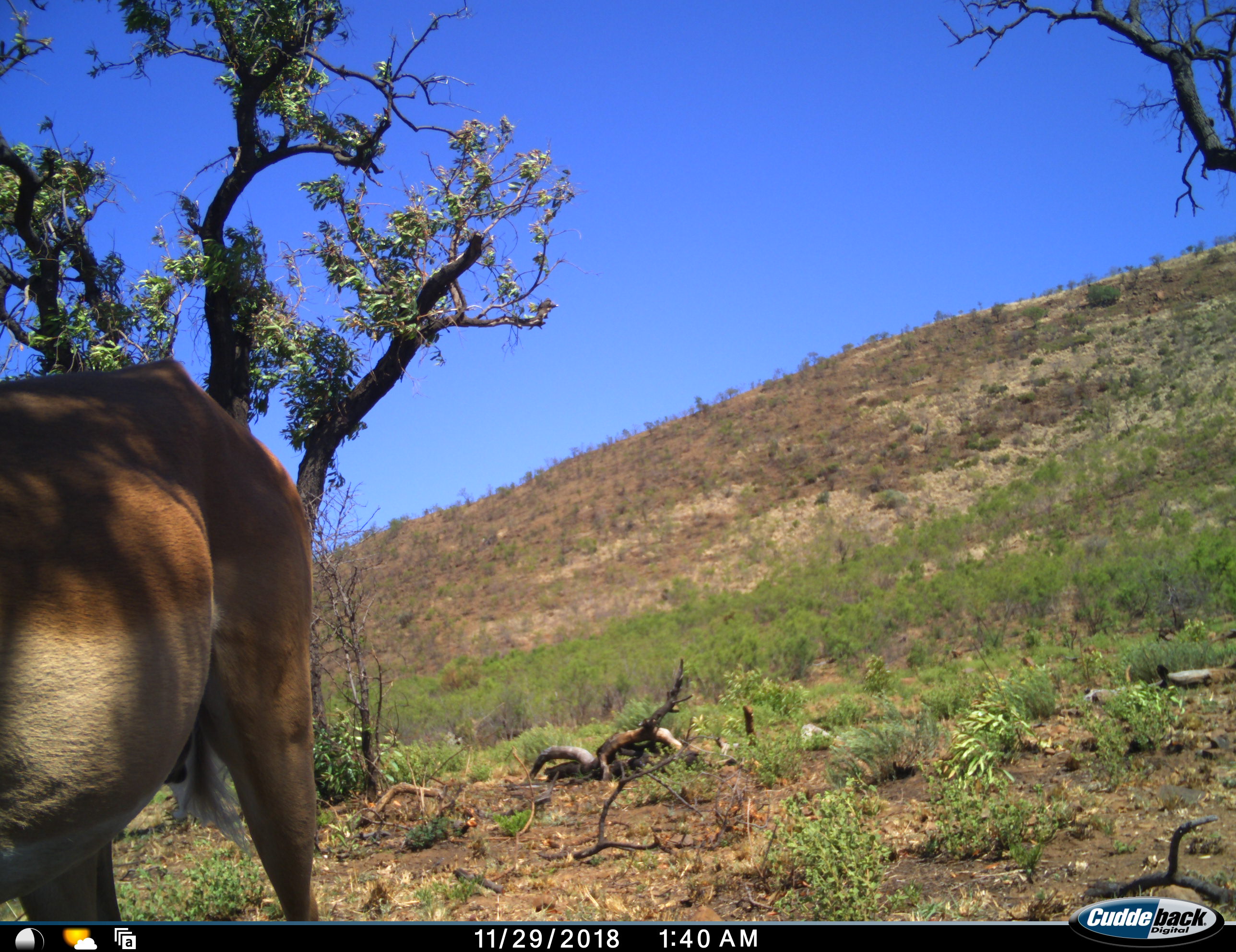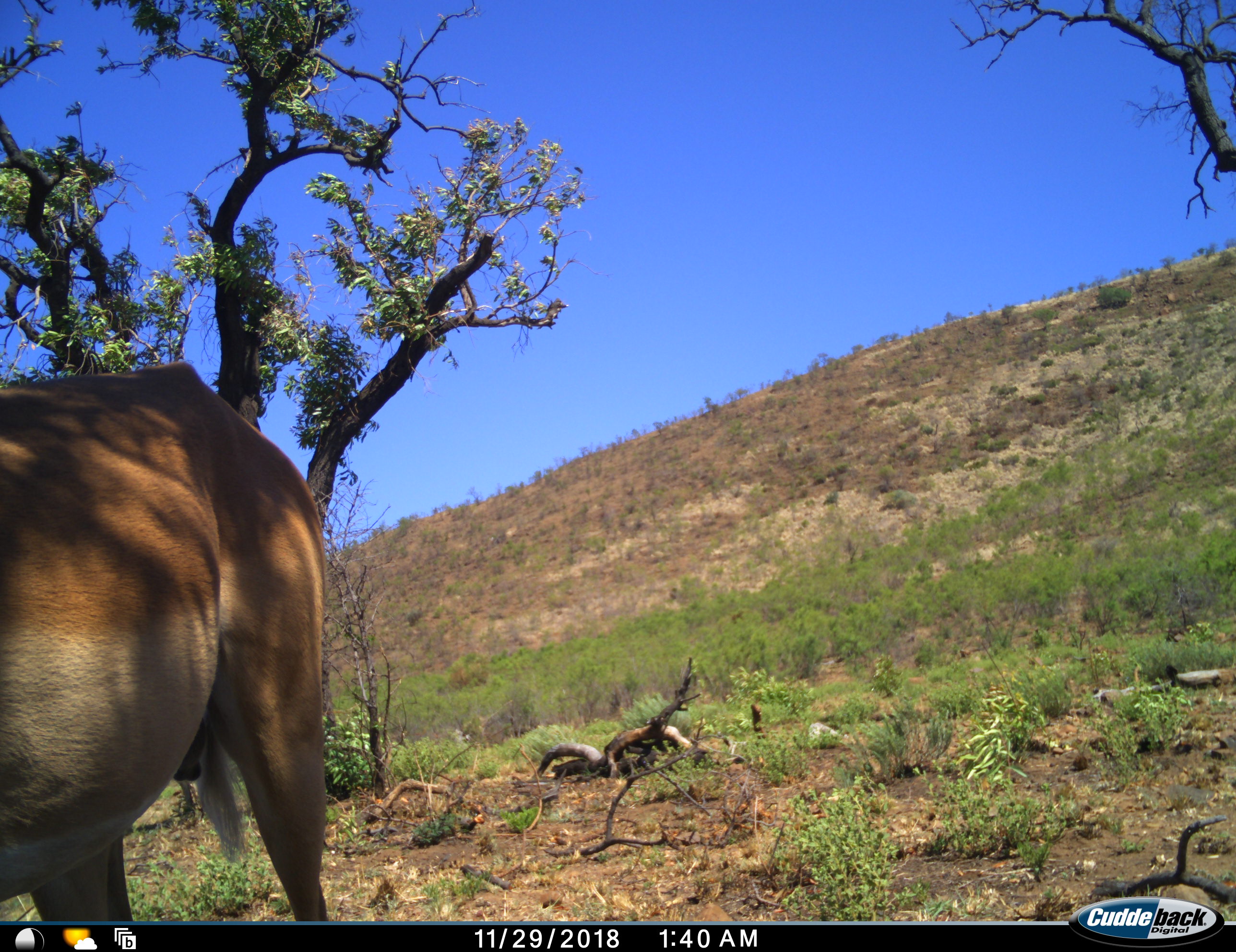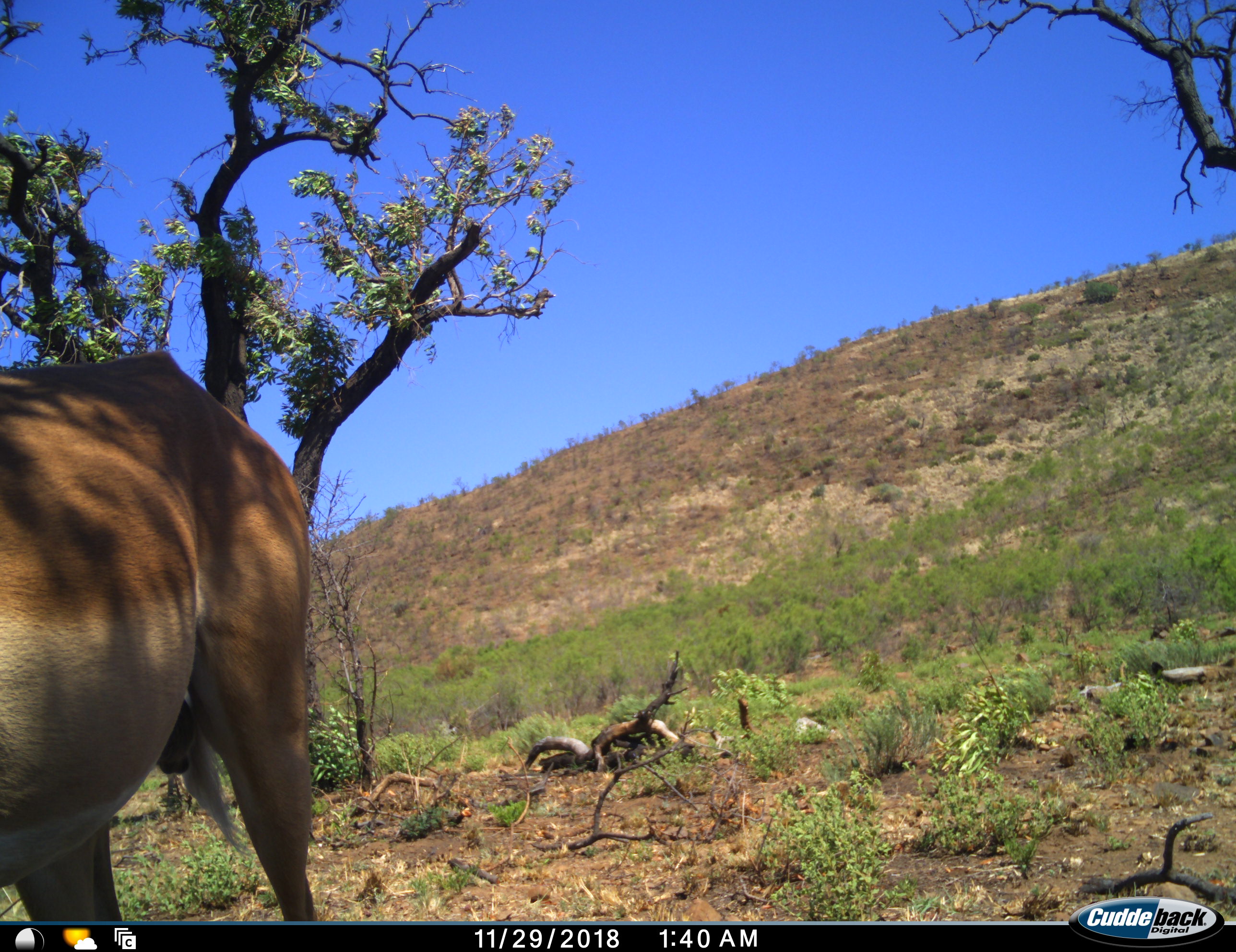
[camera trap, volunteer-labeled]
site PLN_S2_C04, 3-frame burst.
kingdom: Animalia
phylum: Chordata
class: Mammalia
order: Artiodactyla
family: Bovidae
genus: Aepyceros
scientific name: Aepyceros melampus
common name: impala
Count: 1.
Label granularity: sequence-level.